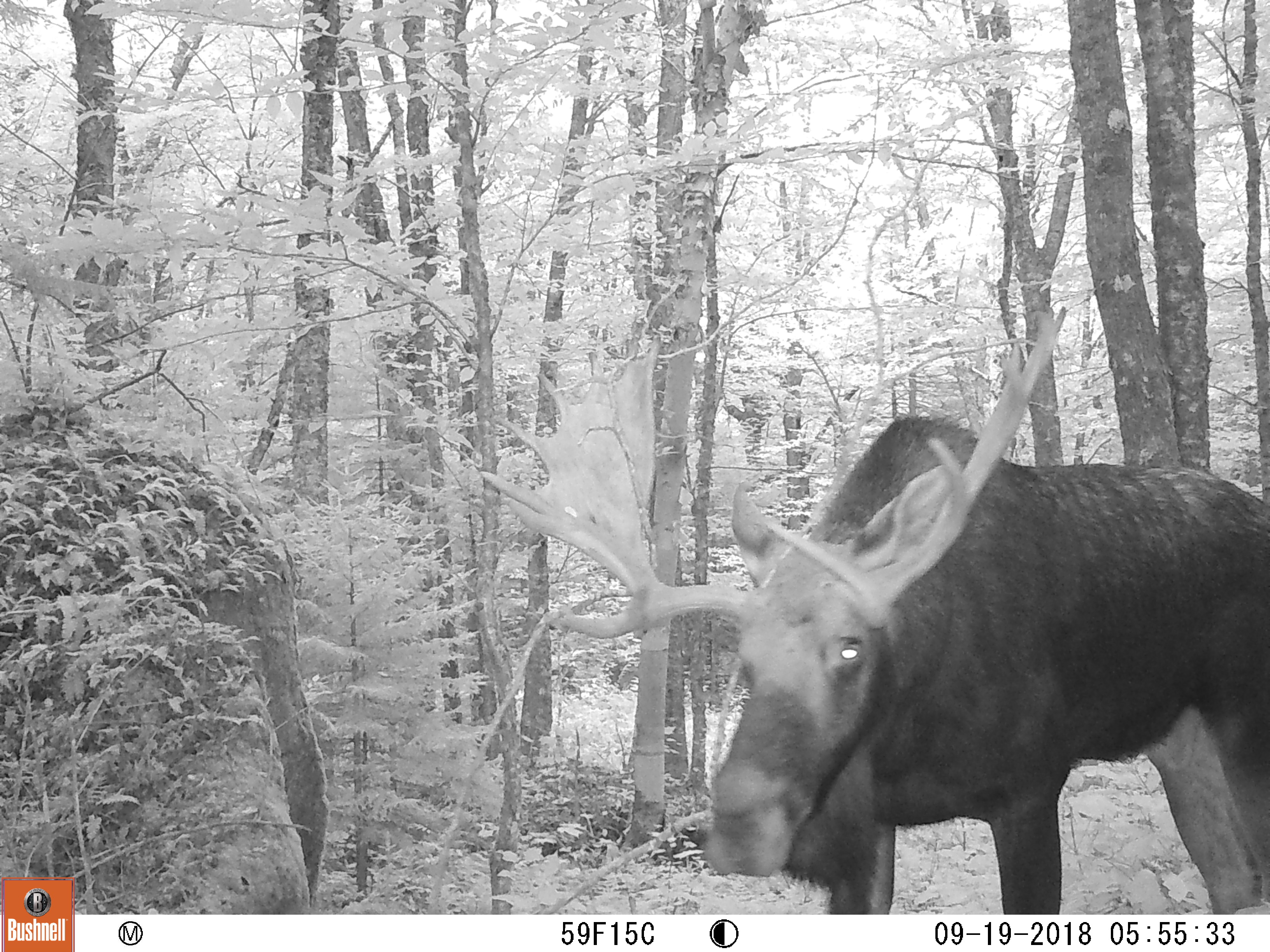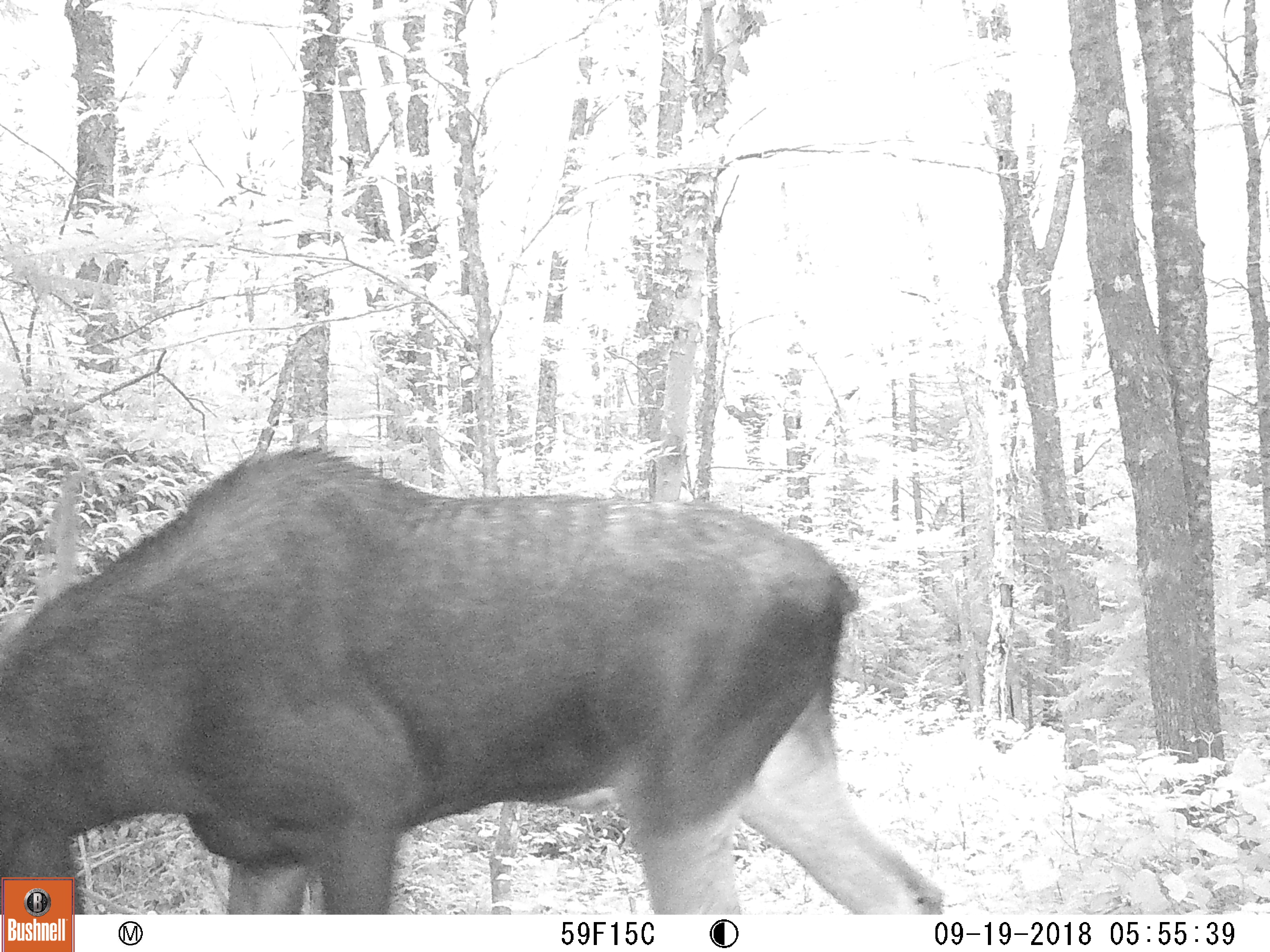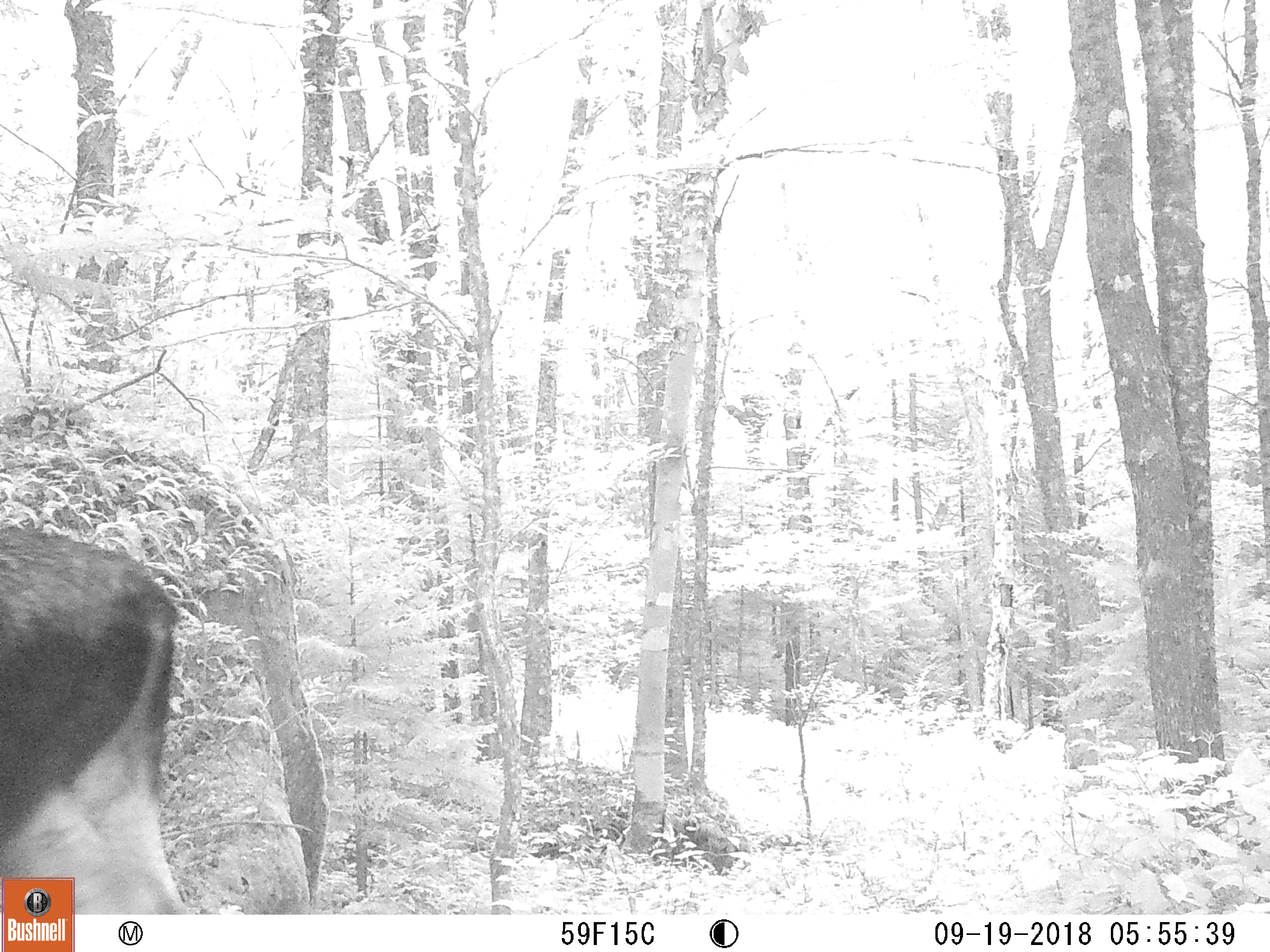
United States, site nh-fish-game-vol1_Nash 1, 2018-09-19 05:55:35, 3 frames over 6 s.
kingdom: Animalia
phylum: Chordata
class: Mammalia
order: Artiodactyla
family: Cervidae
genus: Alces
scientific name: Alces alces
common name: moose